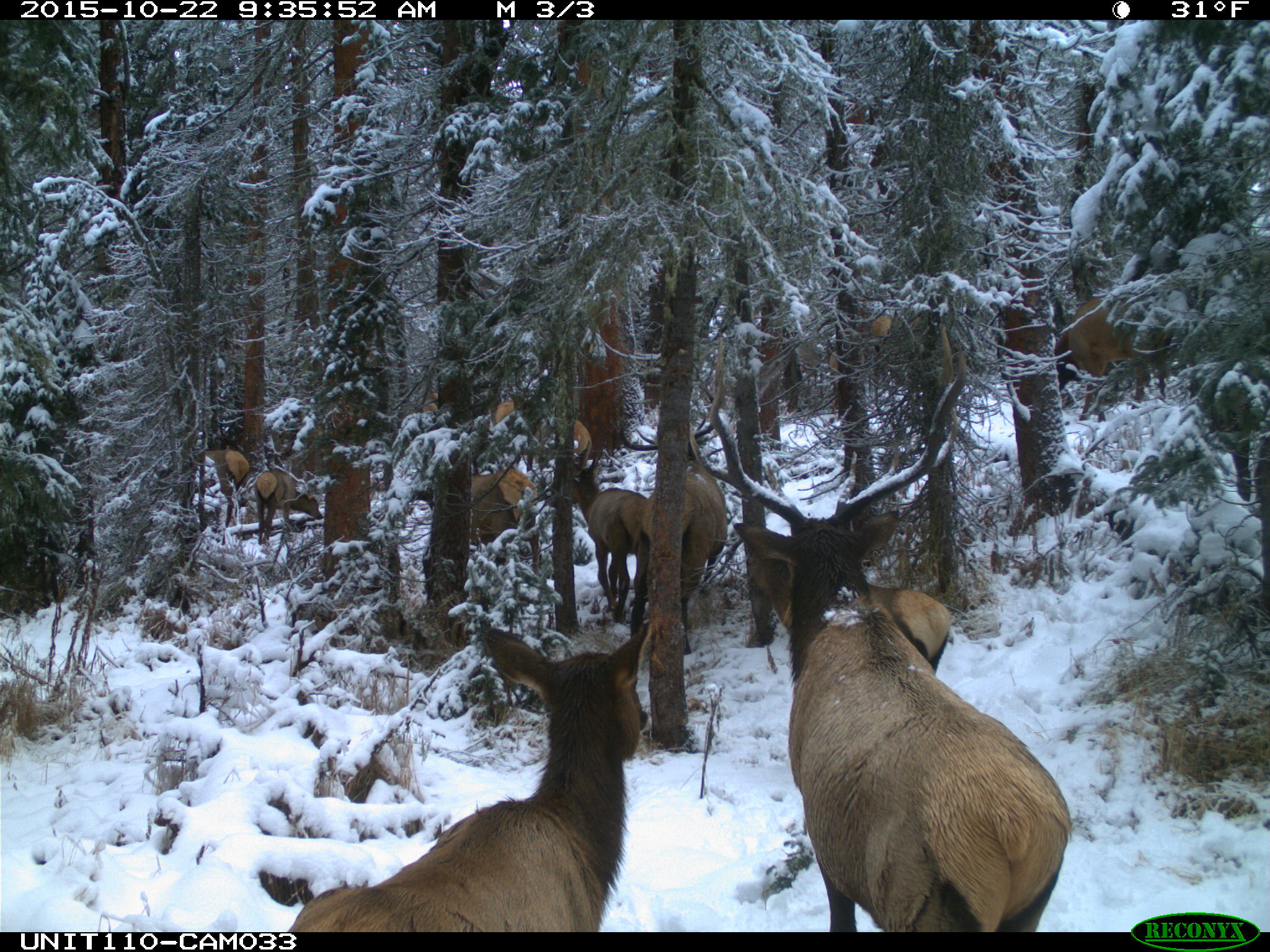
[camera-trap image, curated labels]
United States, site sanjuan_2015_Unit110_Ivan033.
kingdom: Animalia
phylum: Chordata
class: Mammalia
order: Artiodactyla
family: Cervidae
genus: Cervus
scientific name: Cervus elaphus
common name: red deer